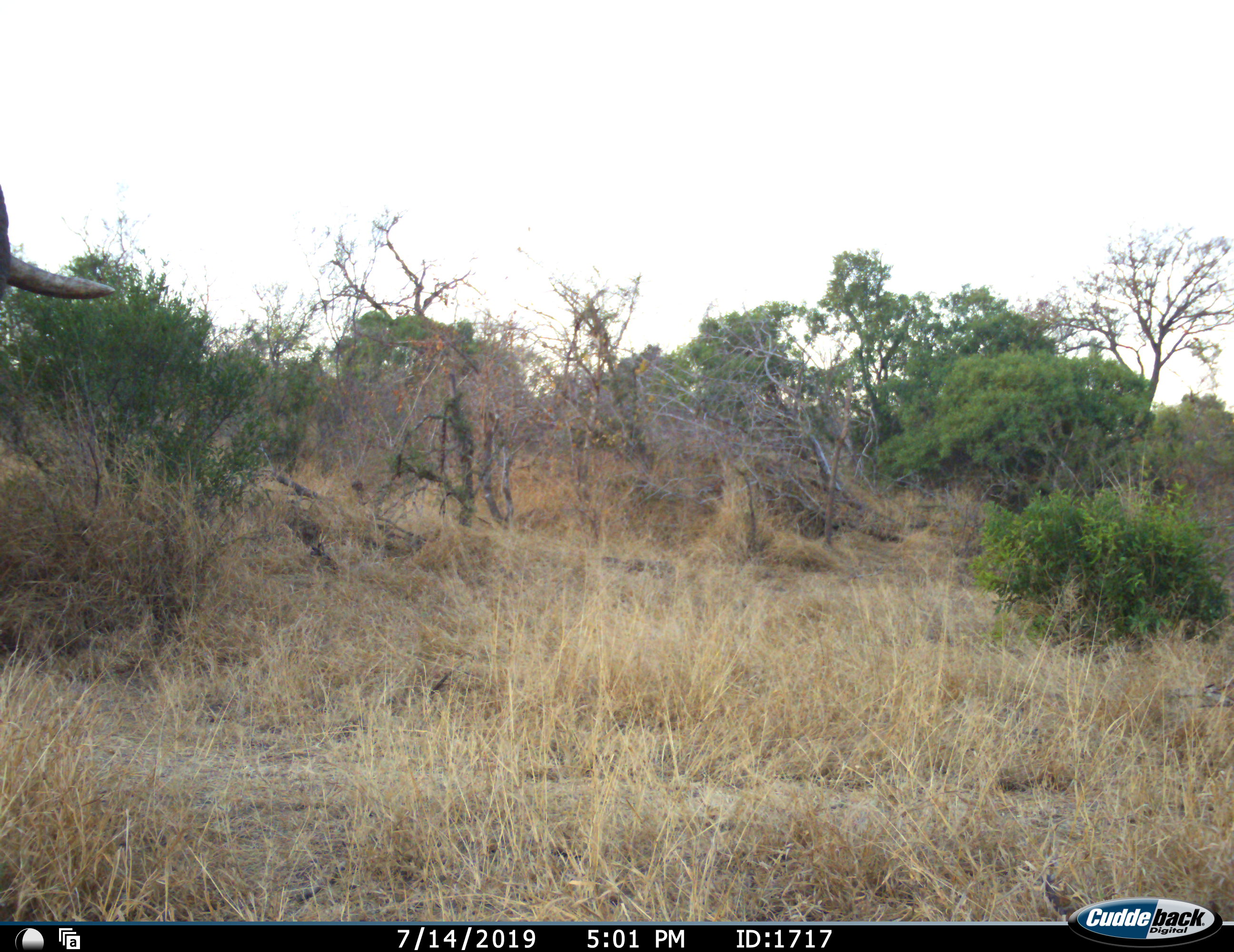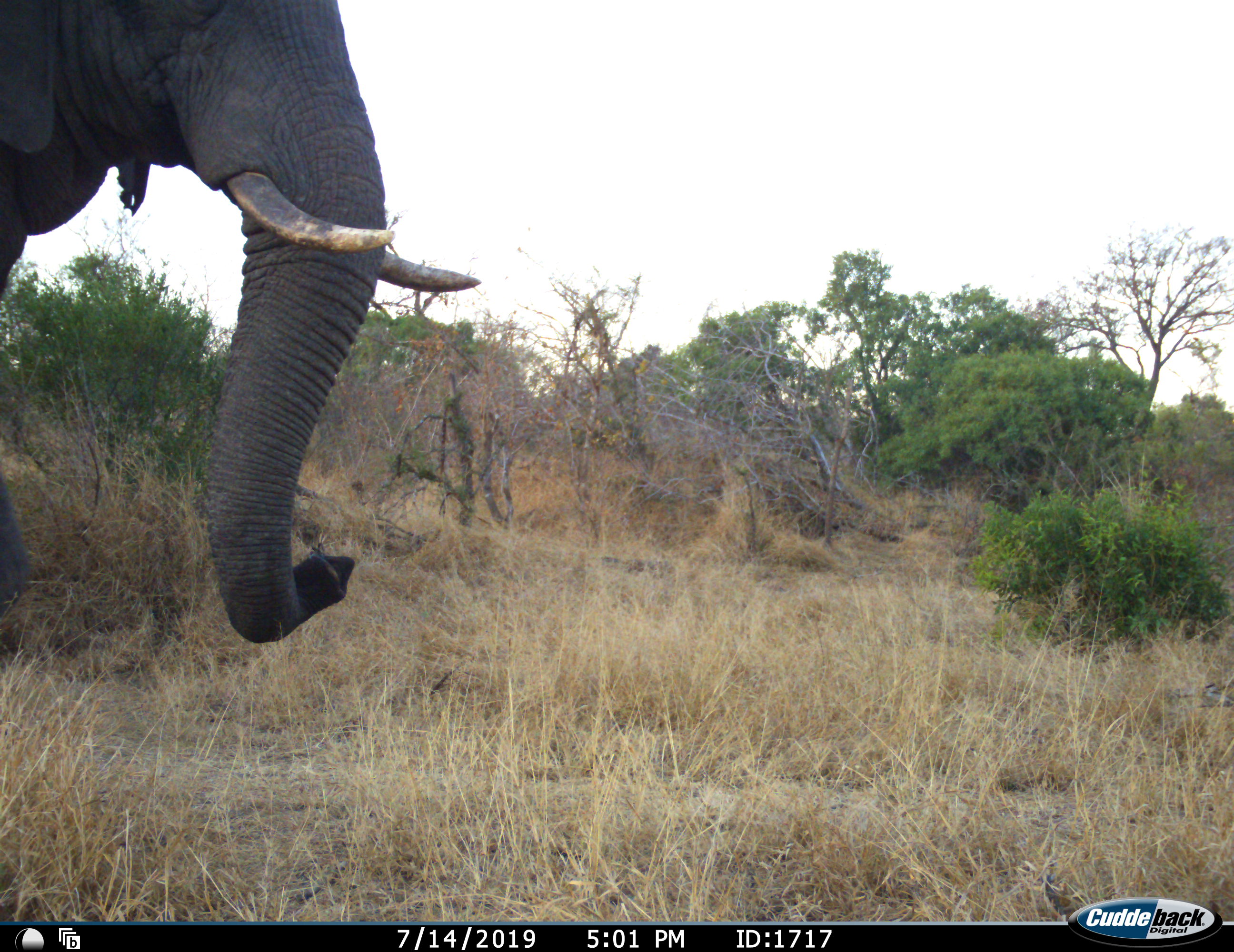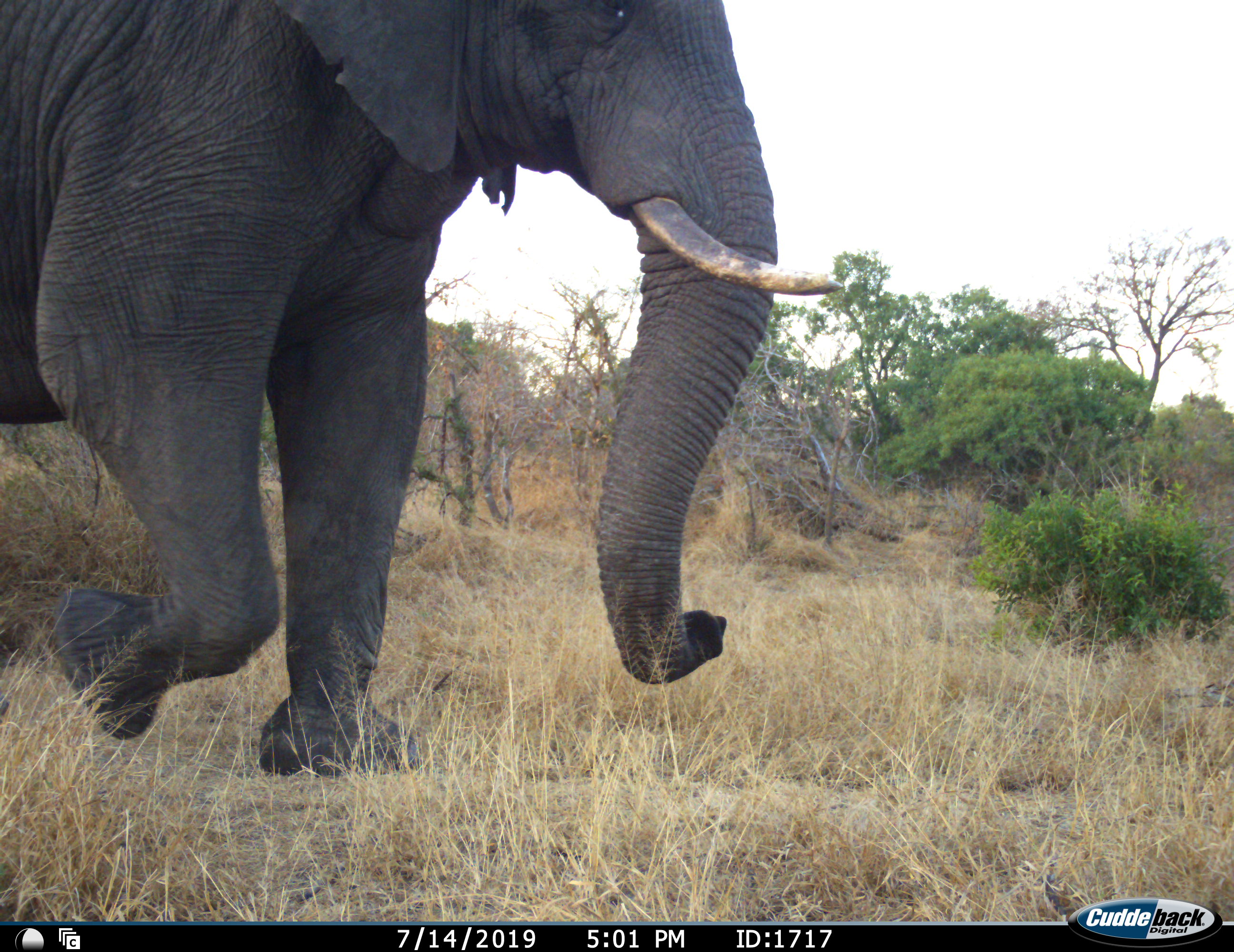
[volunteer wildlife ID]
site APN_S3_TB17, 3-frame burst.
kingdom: Animalia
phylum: Chordata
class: Mammalia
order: Proboscidea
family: Elephantidae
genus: Loxodonta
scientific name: Loxodonta africana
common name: african bush elephant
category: elephant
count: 1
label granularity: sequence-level